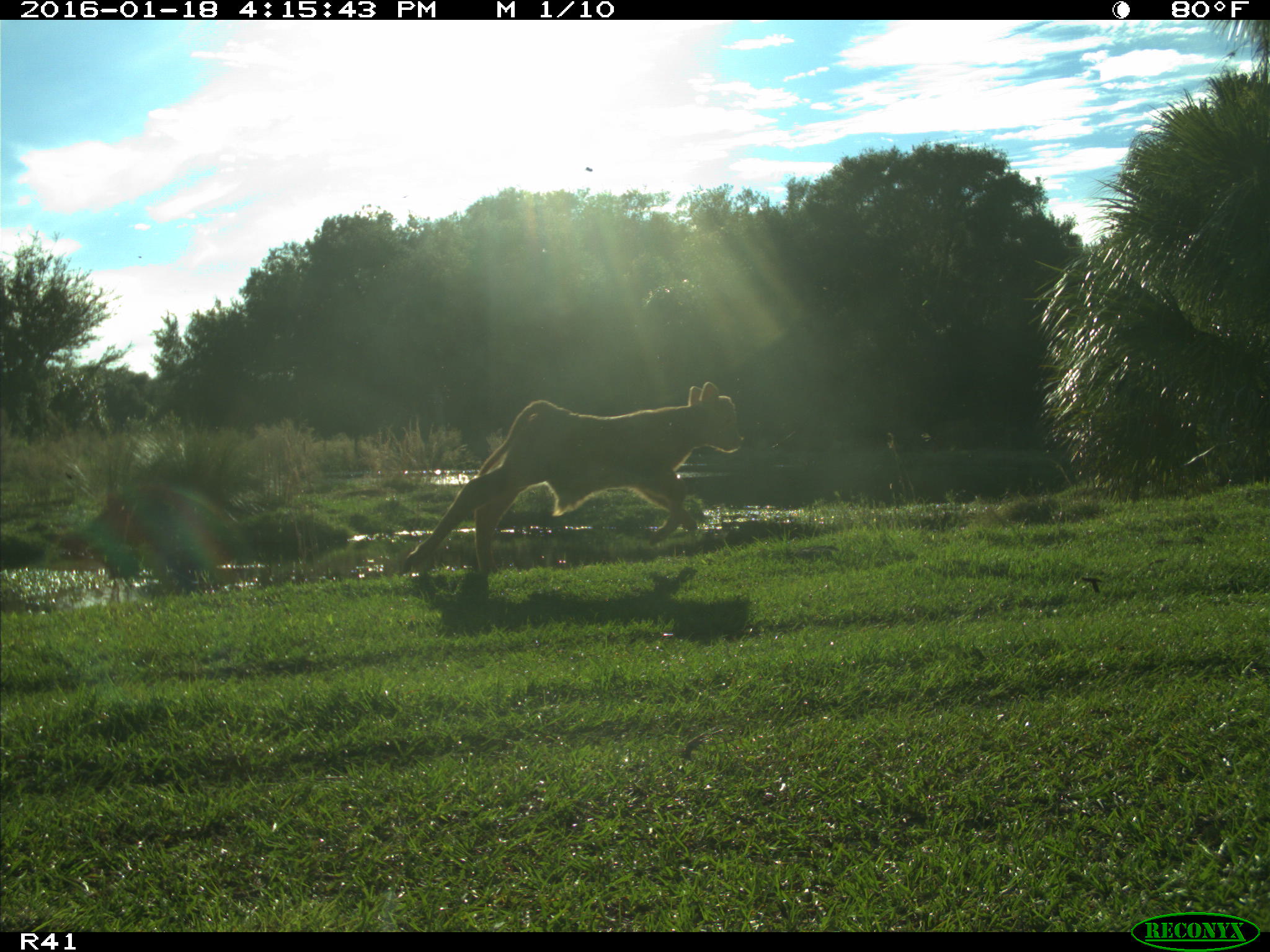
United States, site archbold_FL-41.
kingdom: Animalia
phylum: Chordata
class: Mammalia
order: Artiodactyla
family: Bovidae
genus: Bos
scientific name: Bos taurus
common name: domestic cow